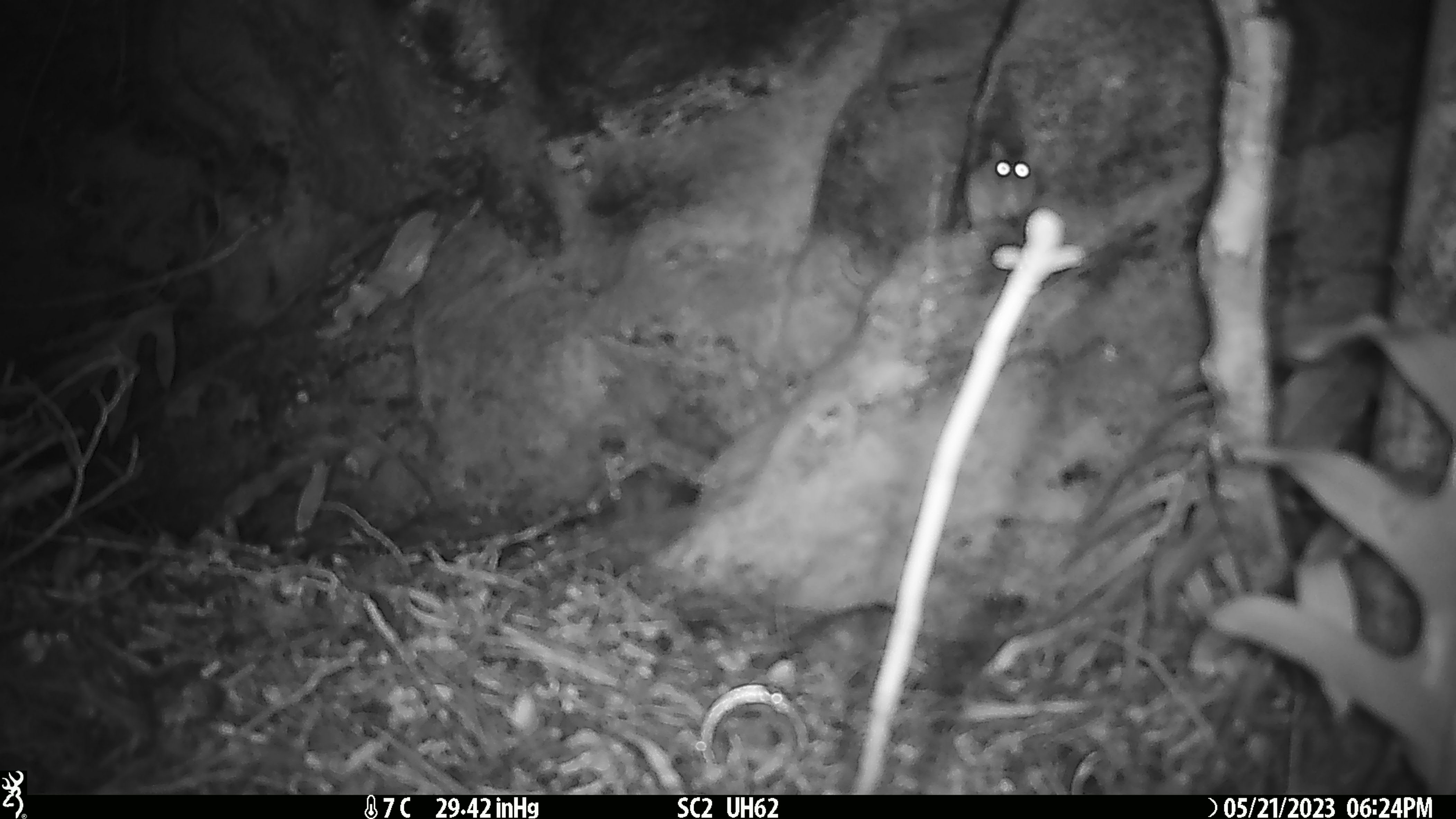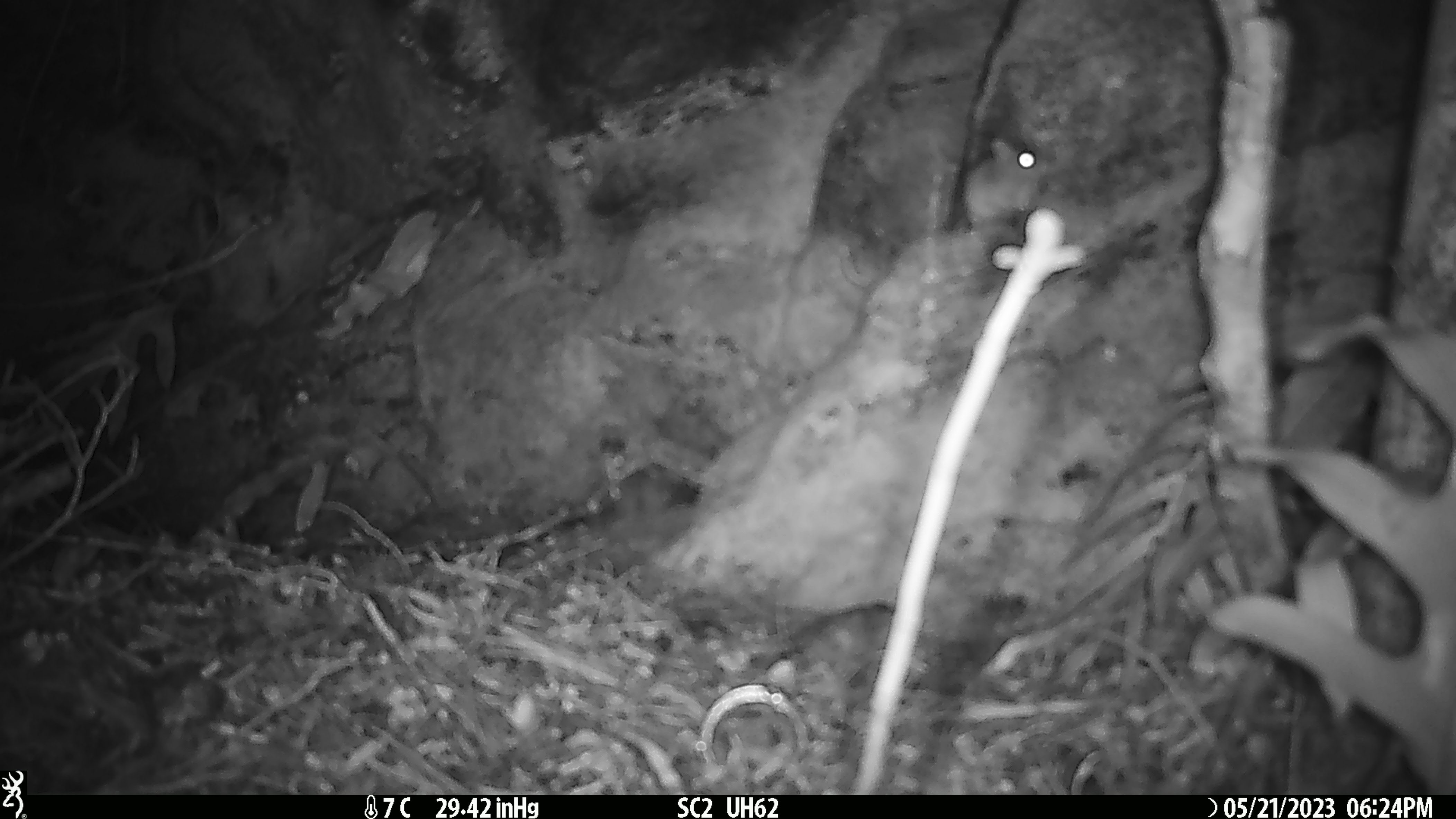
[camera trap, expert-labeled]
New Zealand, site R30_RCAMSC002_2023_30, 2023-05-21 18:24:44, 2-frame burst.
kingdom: Animalia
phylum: Chordata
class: Mammalia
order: Rodentia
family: Muridae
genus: Mus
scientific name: Mus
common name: mouse